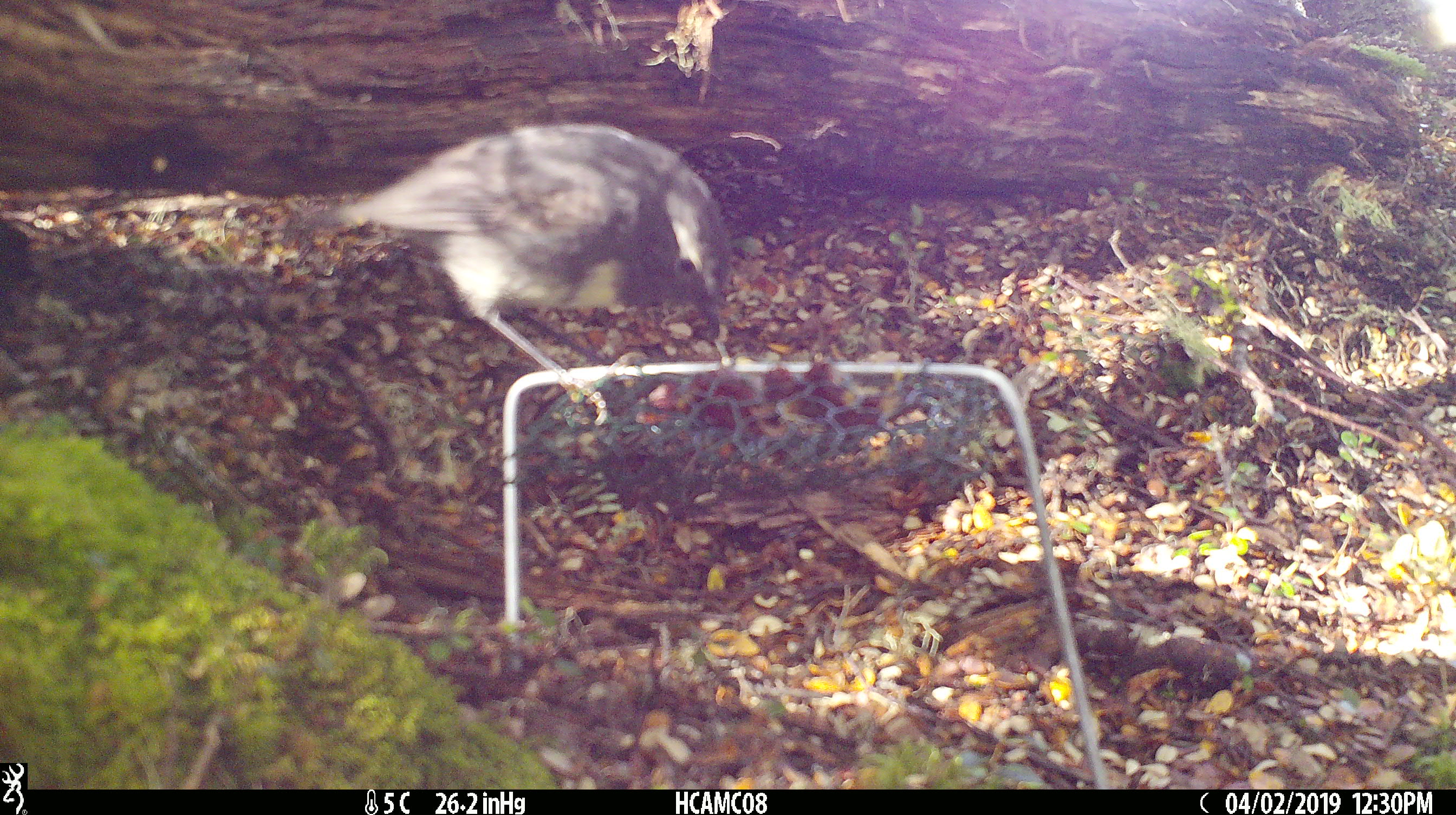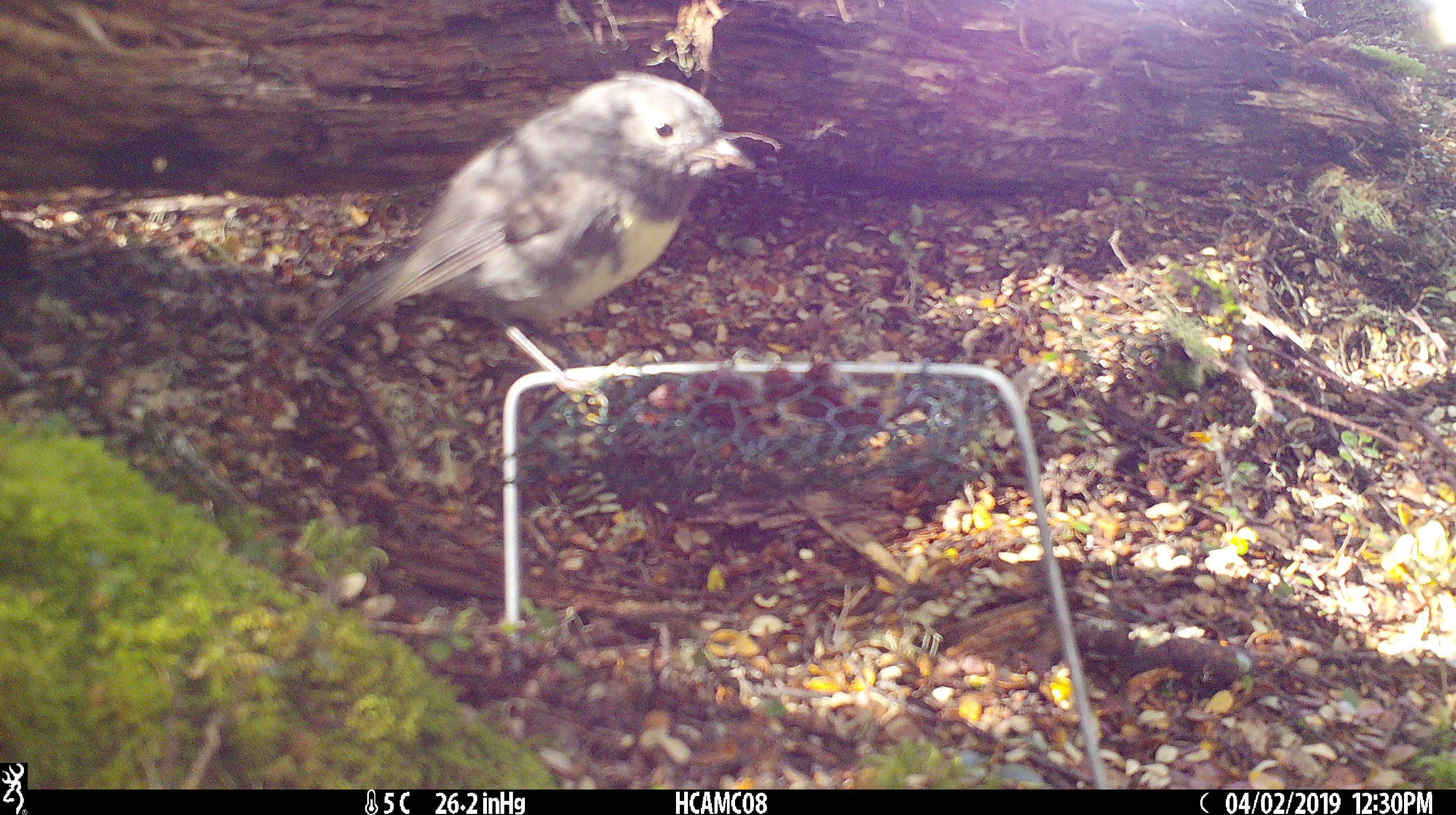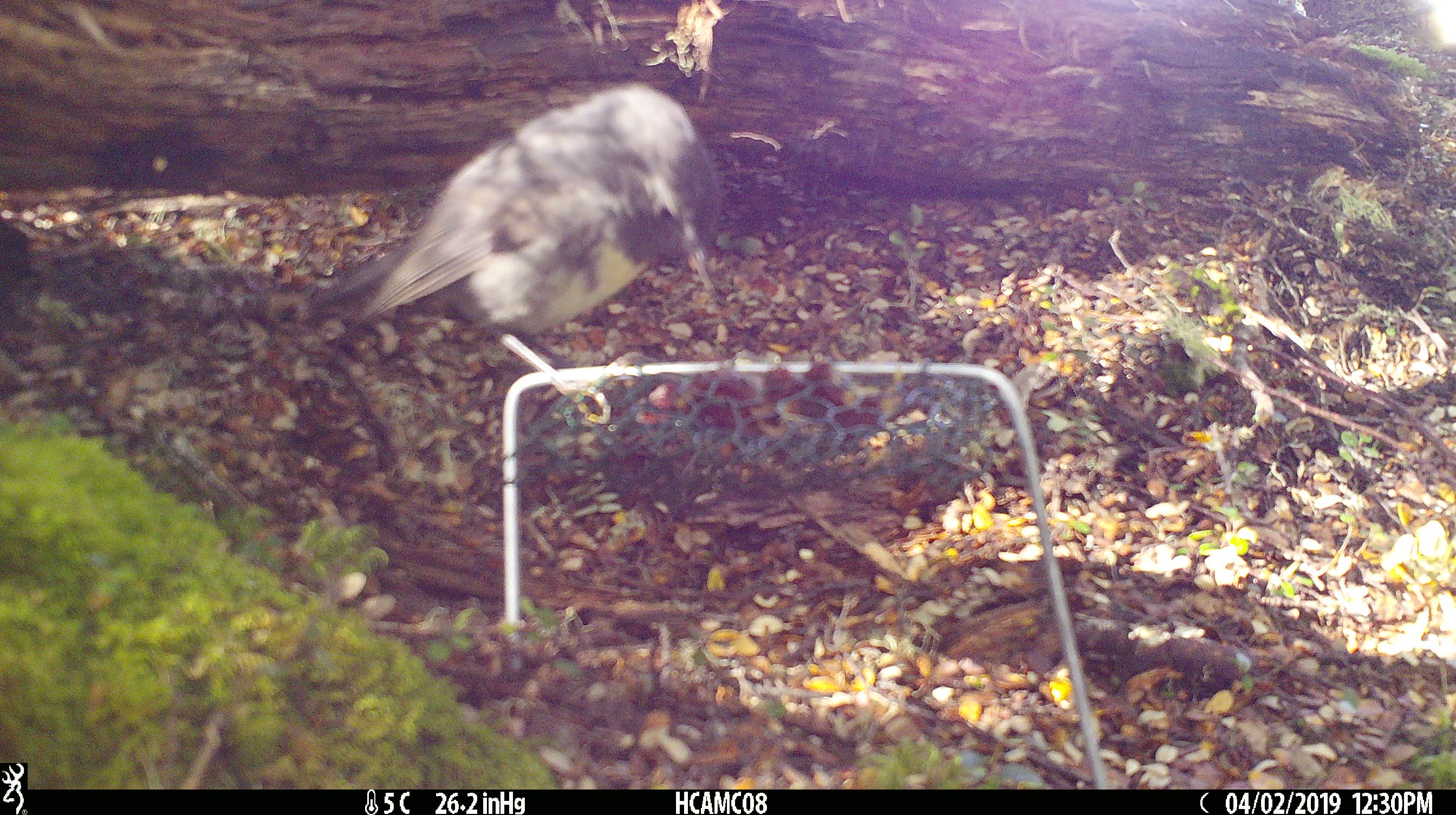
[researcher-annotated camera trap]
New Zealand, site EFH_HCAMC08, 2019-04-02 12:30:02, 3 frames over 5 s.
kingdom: Animalia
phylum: Chordata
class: Aves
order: Passeriformes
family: Petroicidae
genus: Petroica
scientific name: Petroica australis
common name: new zealand robin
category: robin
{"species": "robin (new zealand robin) (Petroica australis)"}